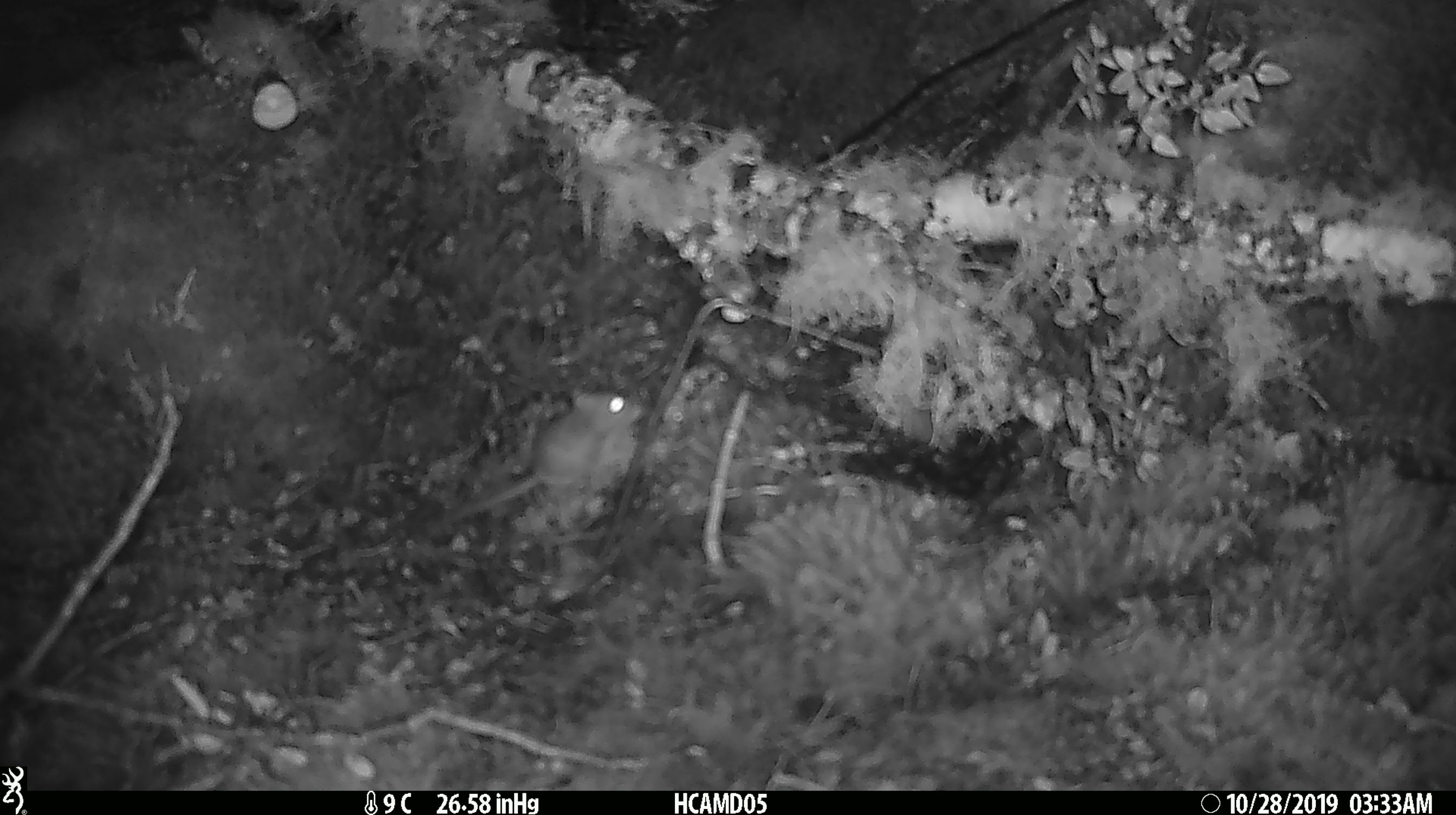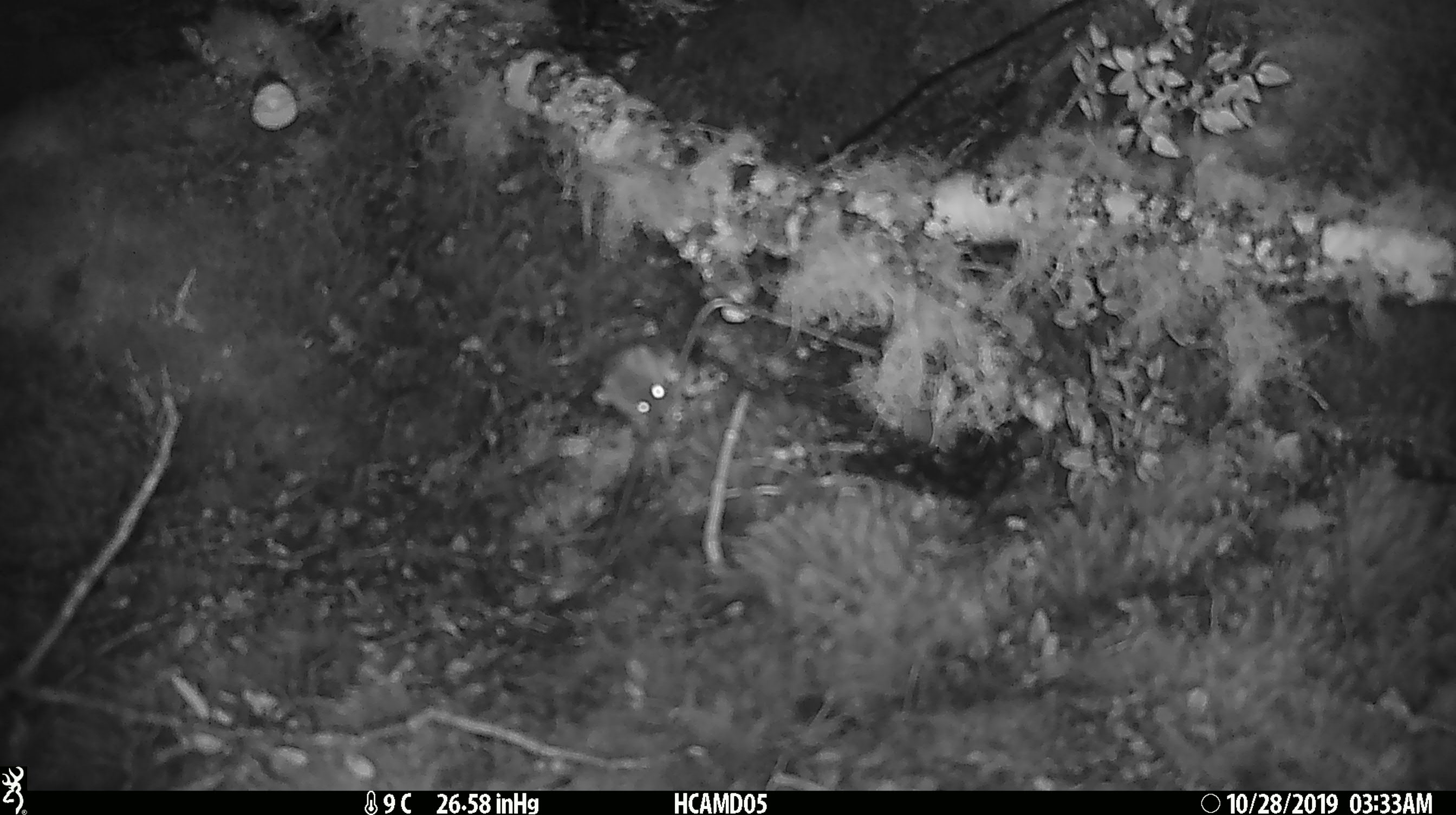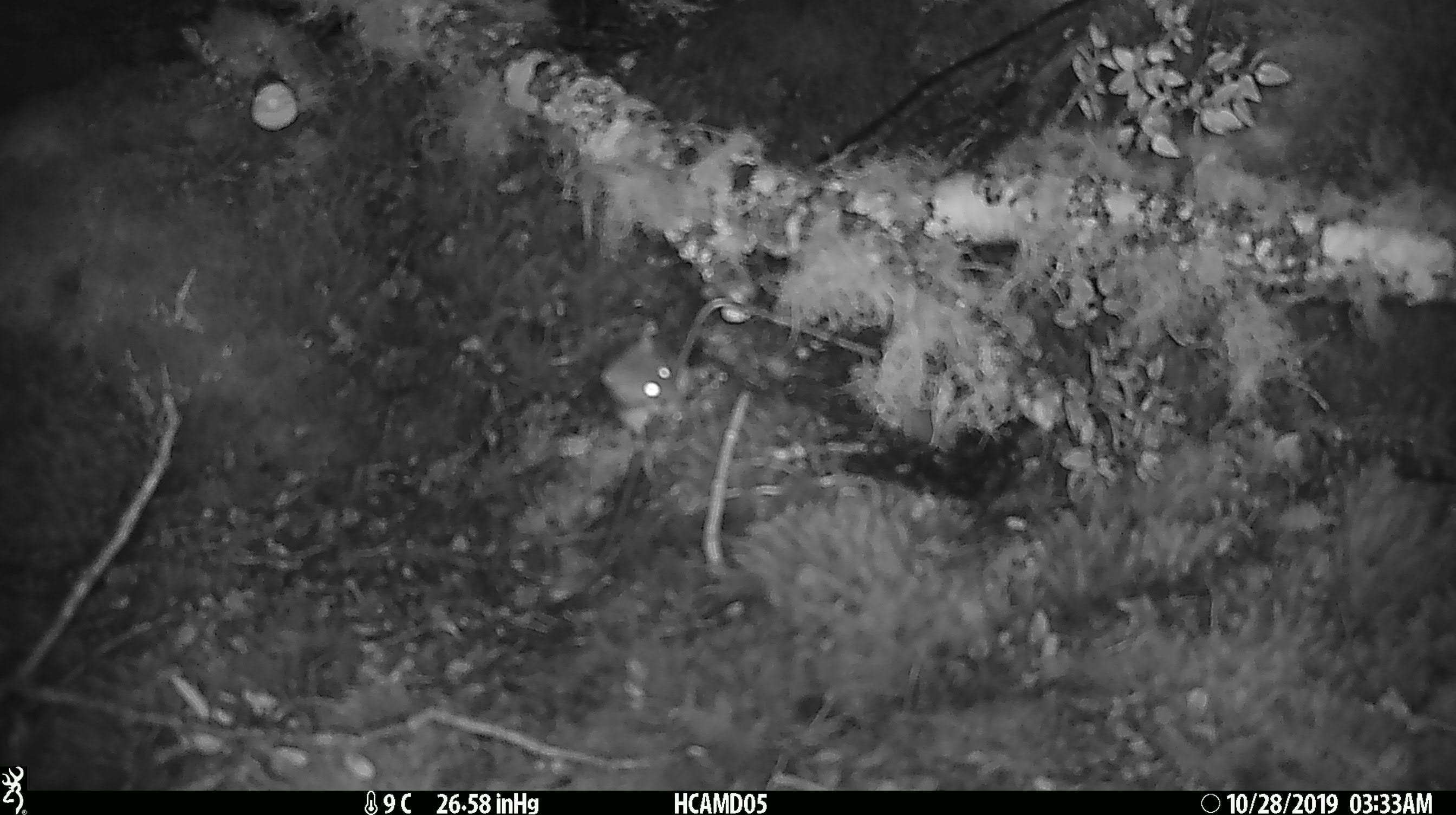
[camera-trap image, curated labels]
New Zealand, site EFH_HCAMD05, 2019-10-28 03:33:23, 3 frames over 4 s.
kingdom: Animalia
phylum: Chordata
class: Mammalia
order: Rodentia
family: Muridae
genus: Mus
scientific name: Mus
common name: mouse